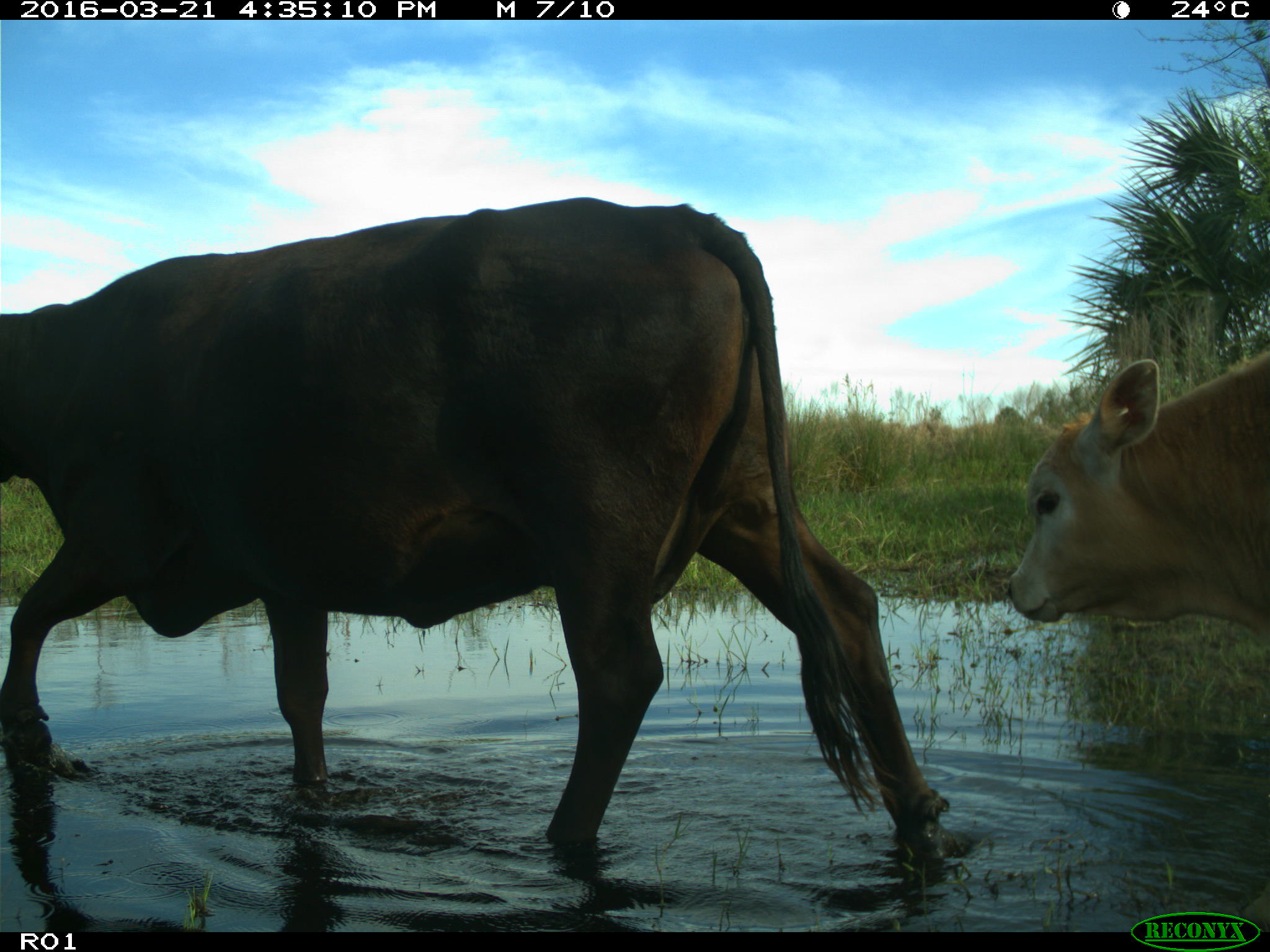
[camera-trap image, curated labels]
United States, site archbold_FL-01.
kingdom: Animalia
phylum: Chordata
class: Mammalia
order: Artiodactyla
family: Bovidae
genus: Bos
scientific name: Bos taurus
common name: domestic cow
Bos taurus (domestic cow).